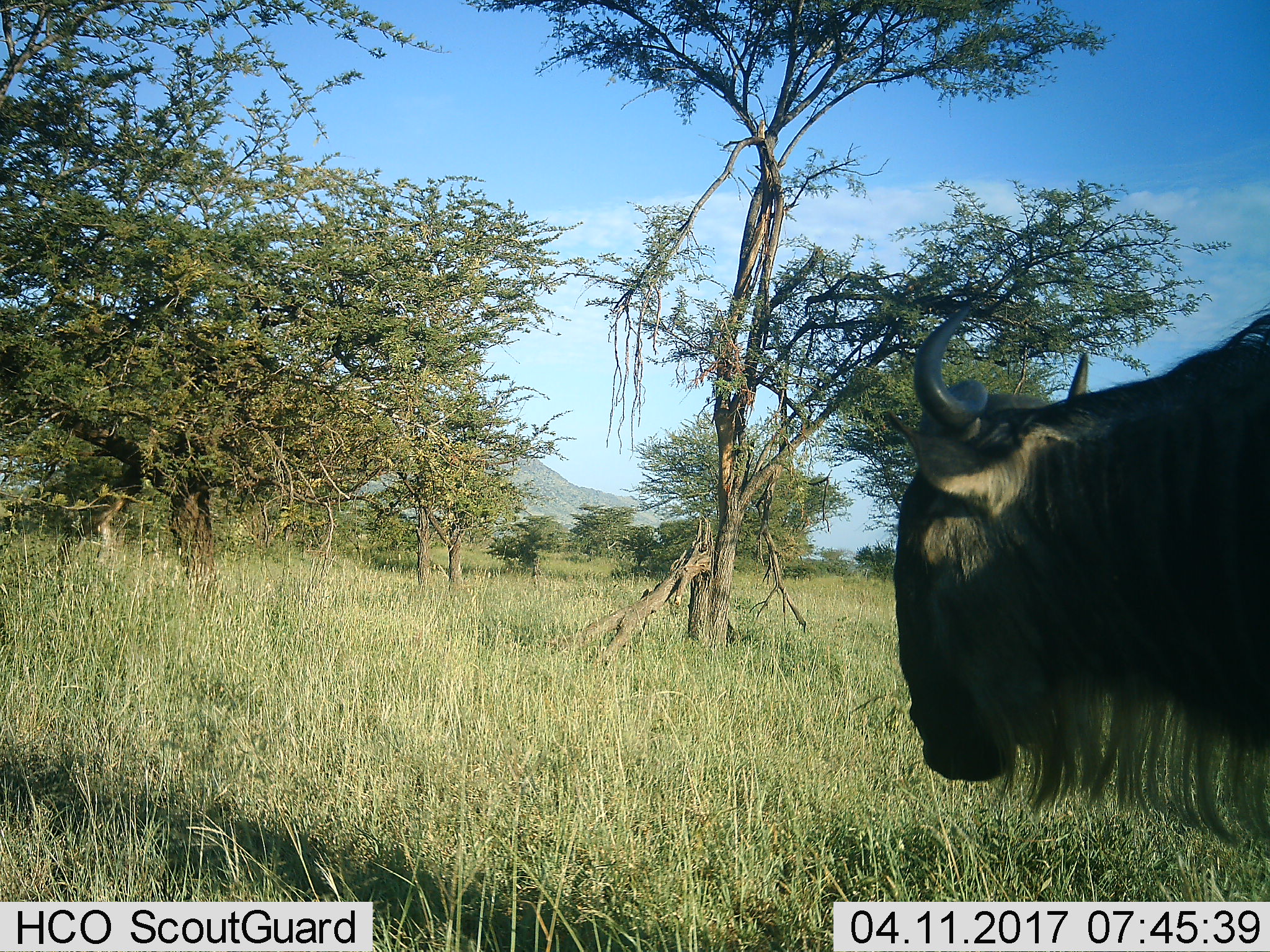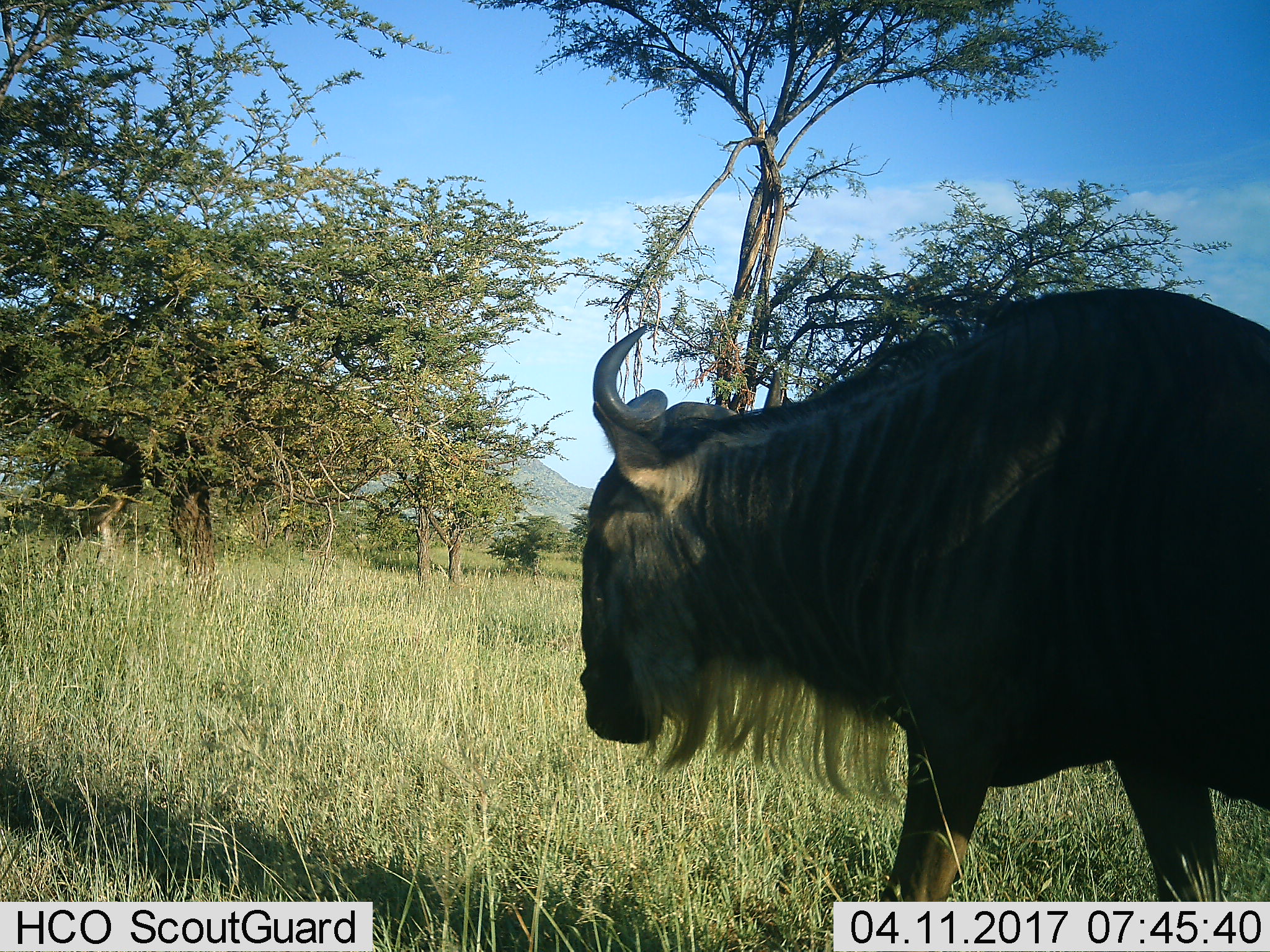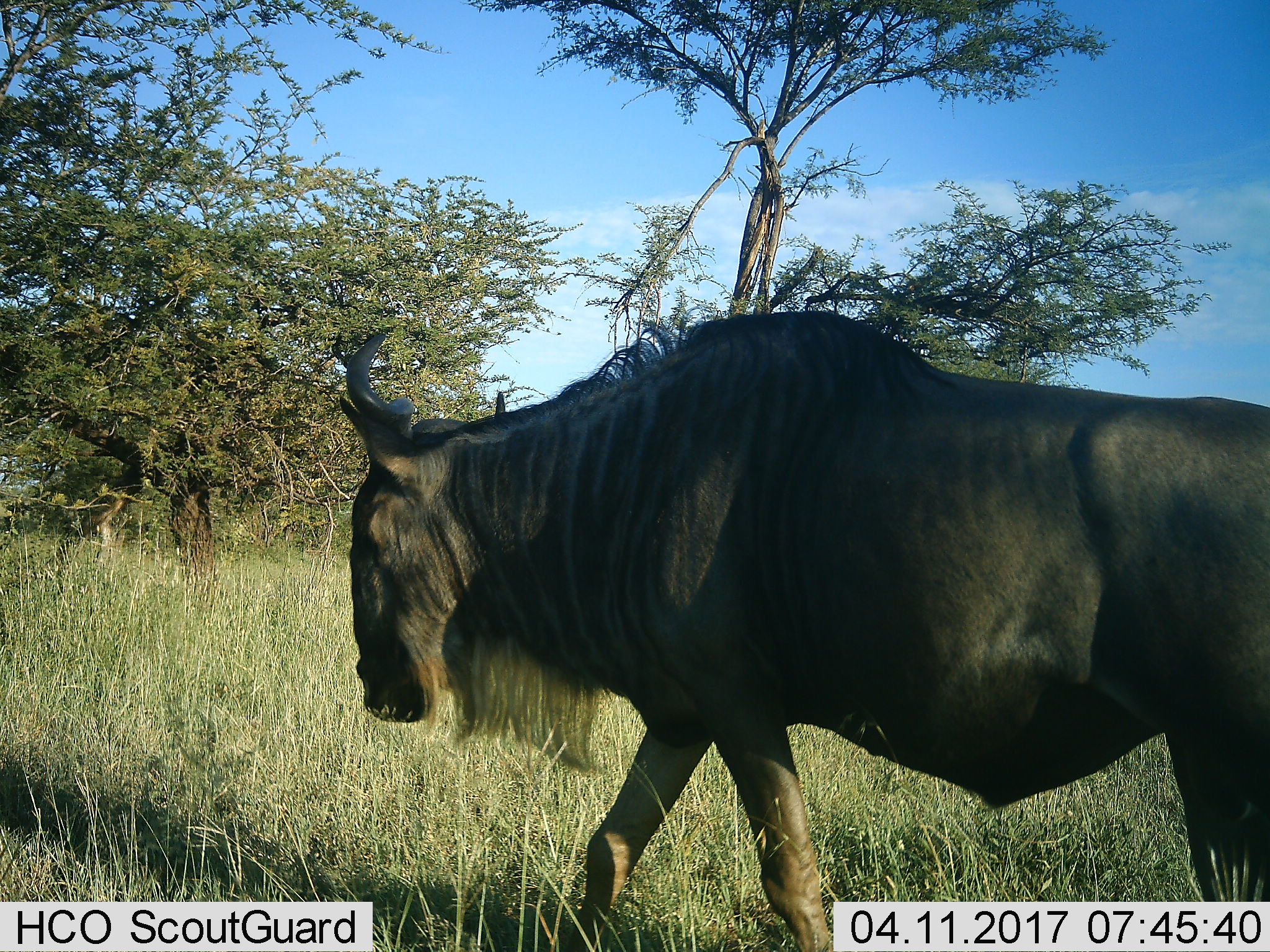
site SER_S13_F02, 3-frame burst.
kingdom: Animalia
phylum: Chordata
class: Mammalia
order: Artiodactyla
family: Bovidae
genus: Connochaetes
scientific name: Connochaetes taurinus taurinus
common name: blue wildebeest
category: wildebeestblue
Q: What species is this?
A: Wildebeestblue (blue wildebeest) (Connochaetes taurinus taurinus).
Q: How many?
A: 1.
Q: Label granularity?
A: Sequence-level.